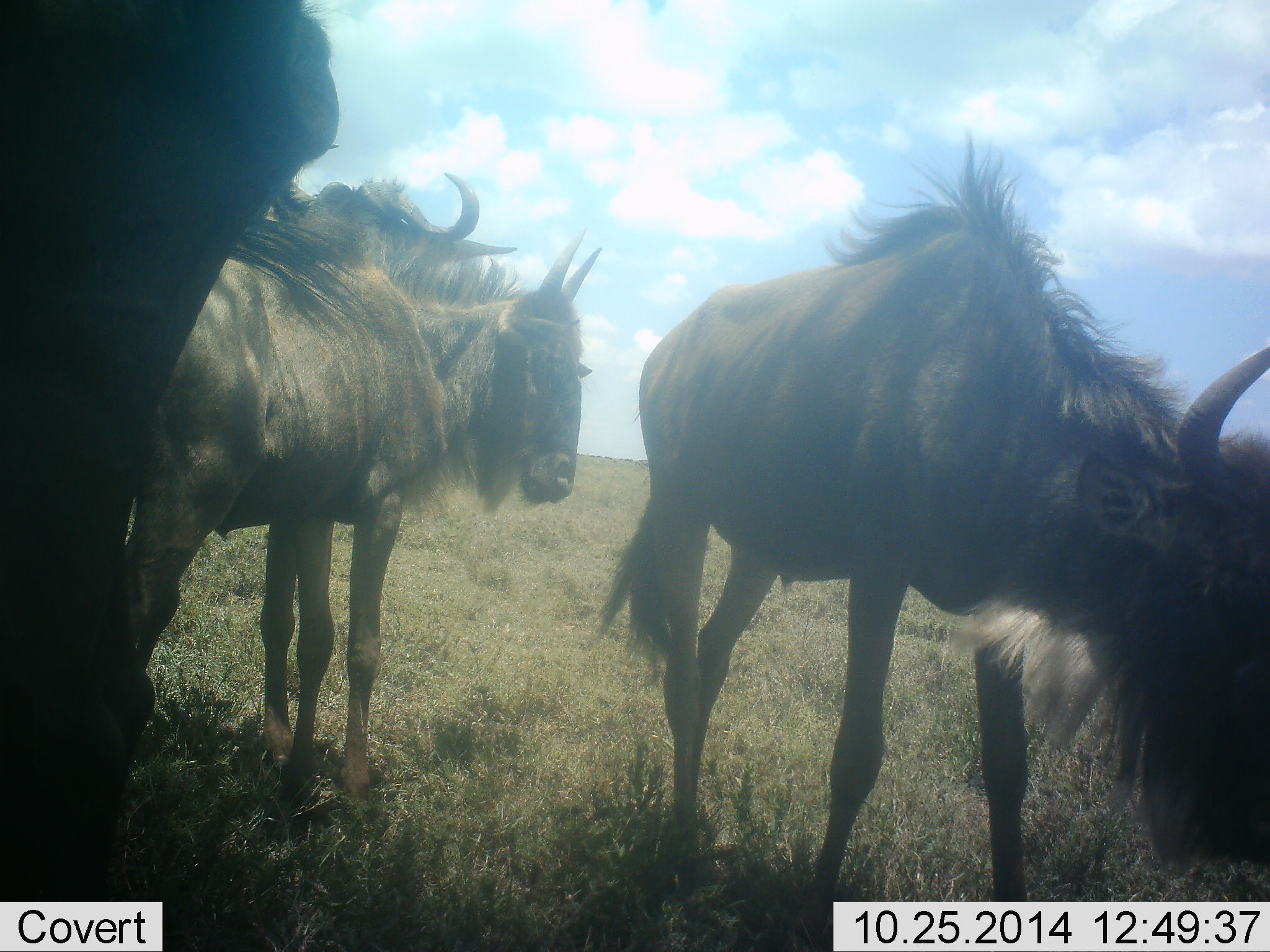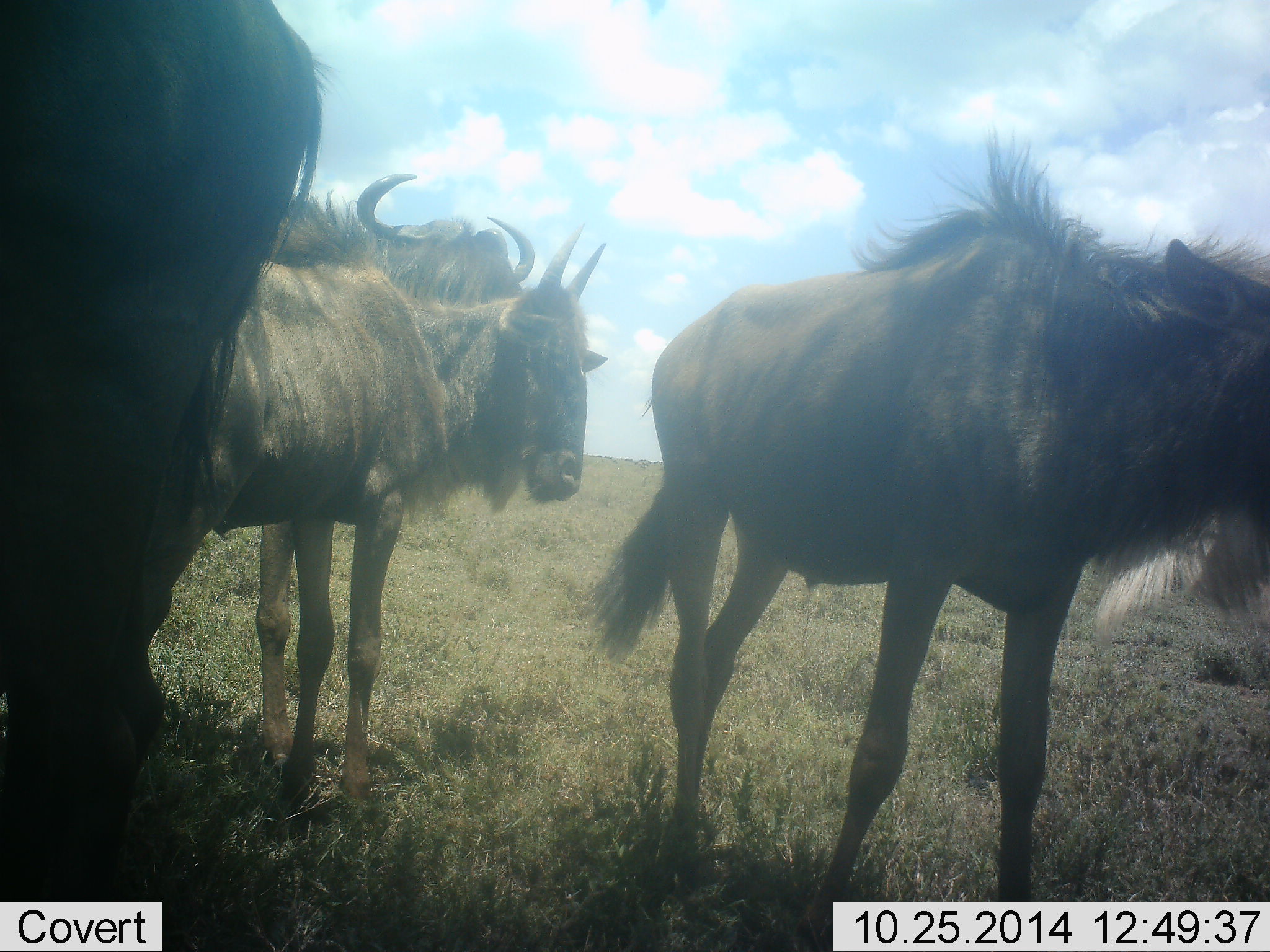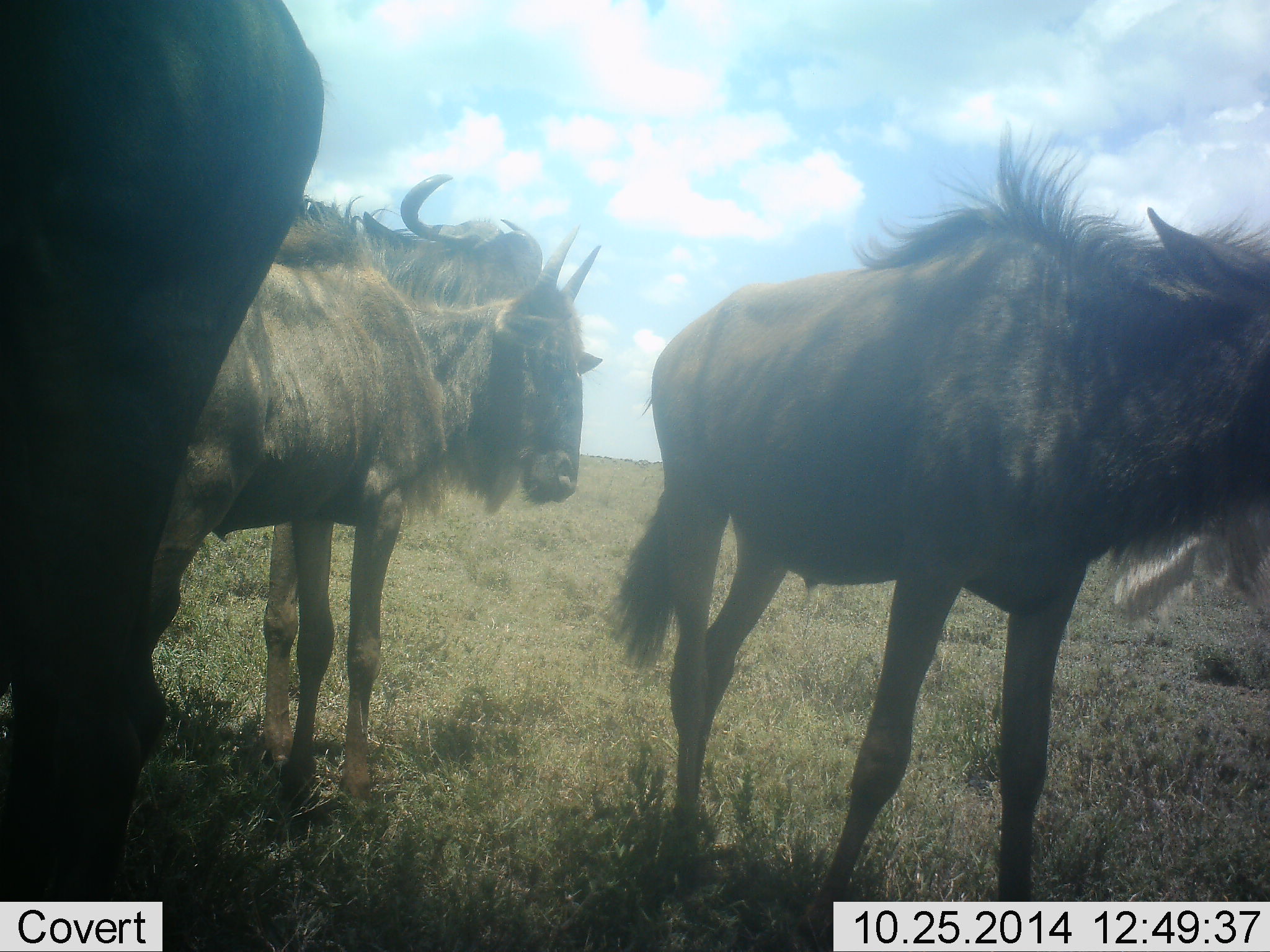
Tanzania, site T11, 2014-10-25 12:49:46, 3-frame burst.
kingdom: Animalia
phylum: Chordata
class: Mammalia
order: Artiodactyla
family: Bovidae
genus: Connochaetes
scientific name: Connochaetes taurinus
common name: blue wildebeest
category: wildebeest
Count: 4.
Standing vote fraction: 90%.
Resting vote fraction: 0%.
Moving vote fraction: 20%.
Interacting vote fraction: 10%.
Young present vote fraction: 20%.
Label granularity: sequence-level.